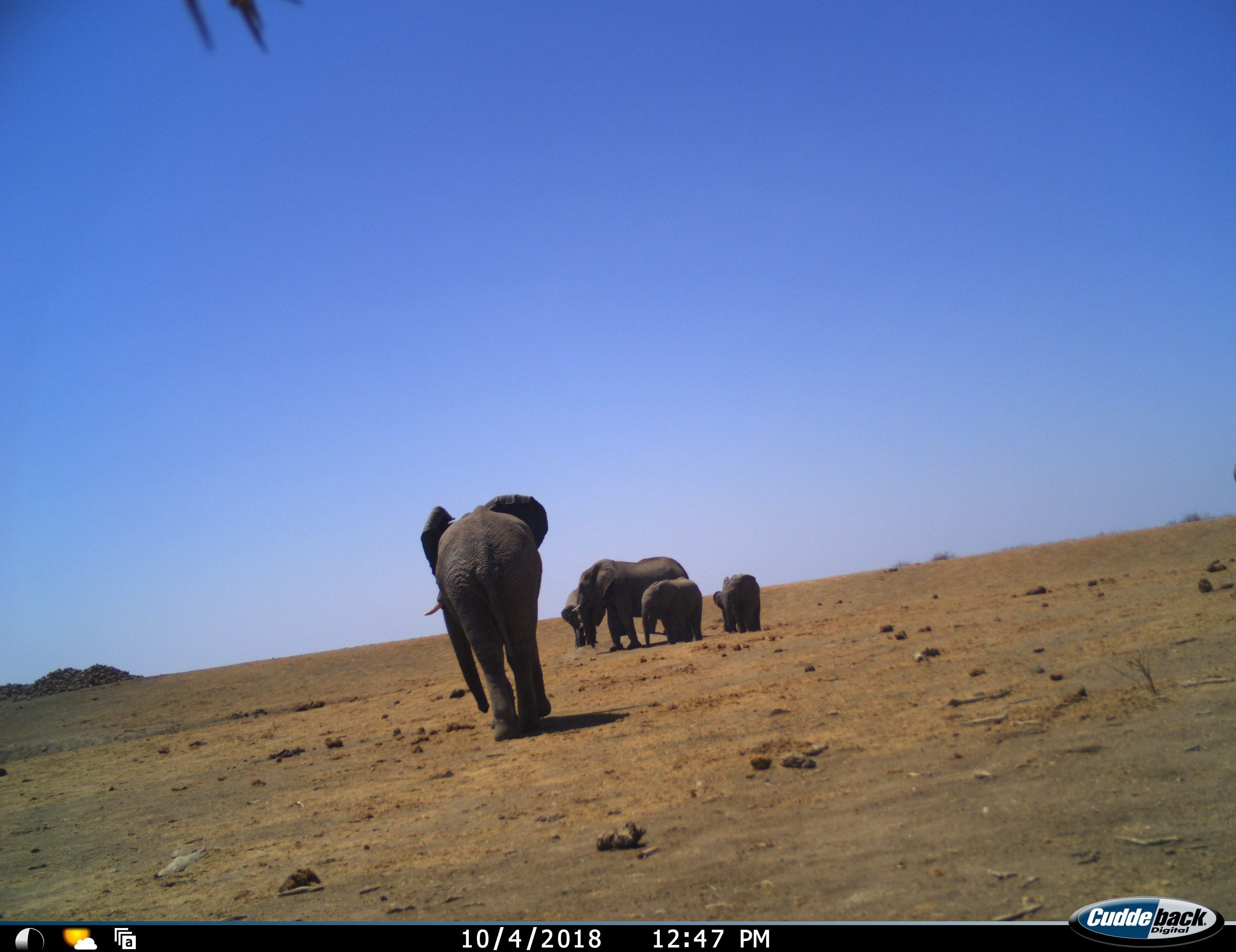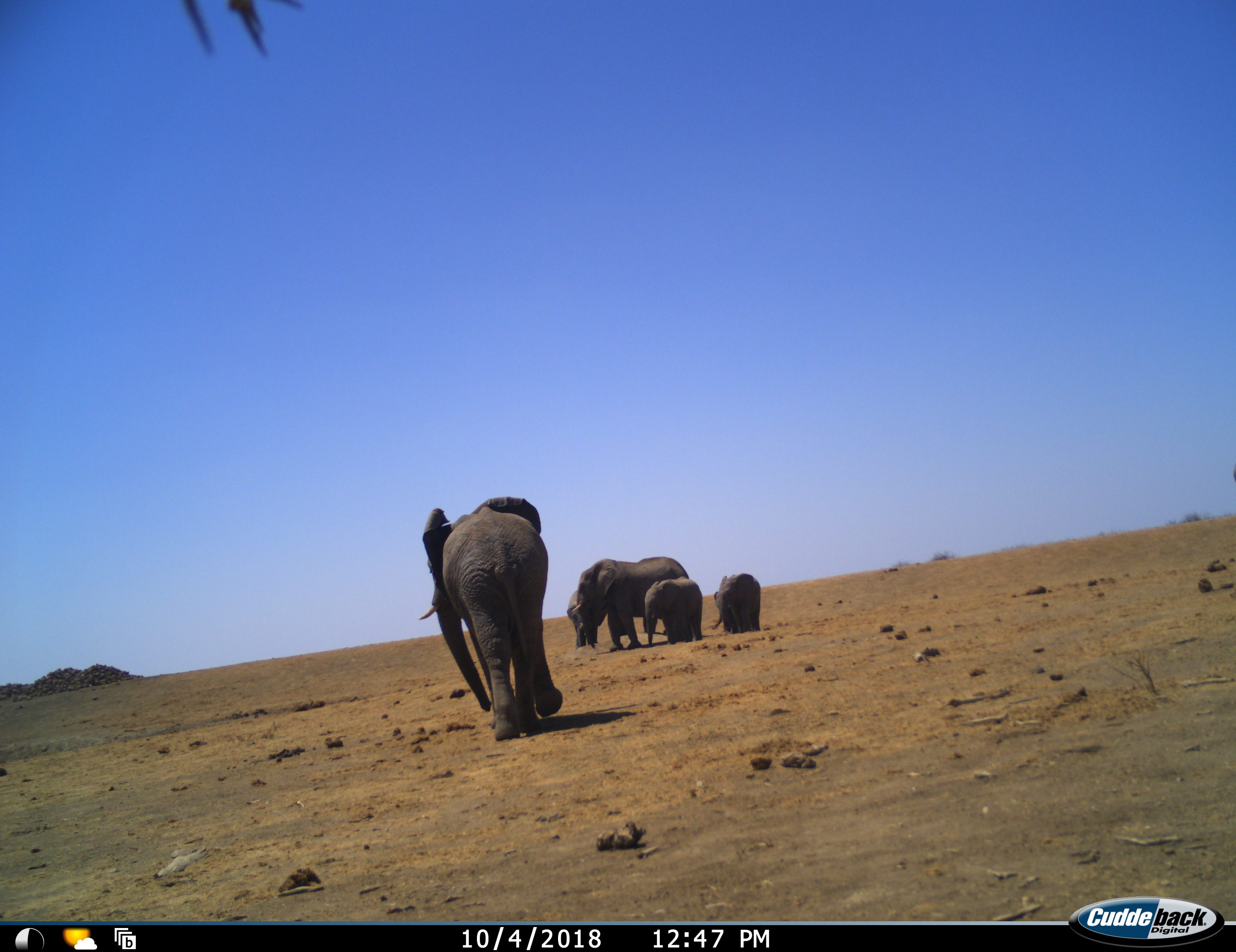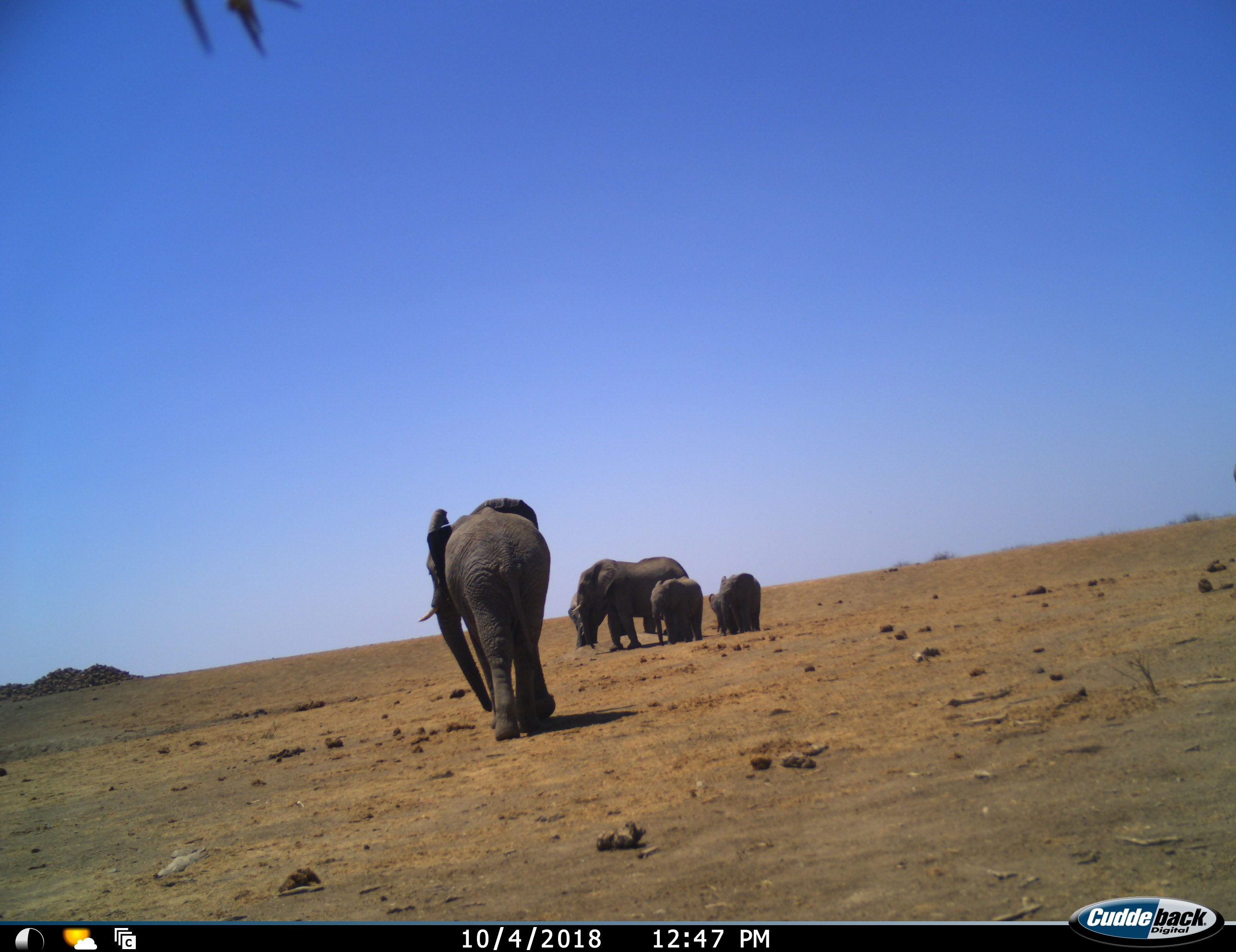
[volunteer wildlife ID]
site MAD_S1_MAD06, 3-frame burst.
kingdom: Animalia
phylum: Chordata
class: Mammalia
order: Proboscidea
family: Elephantidae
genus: Loxodonta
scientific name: Loxodonta africana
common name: african bush elephant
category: elephant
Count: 6.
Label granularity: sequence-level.